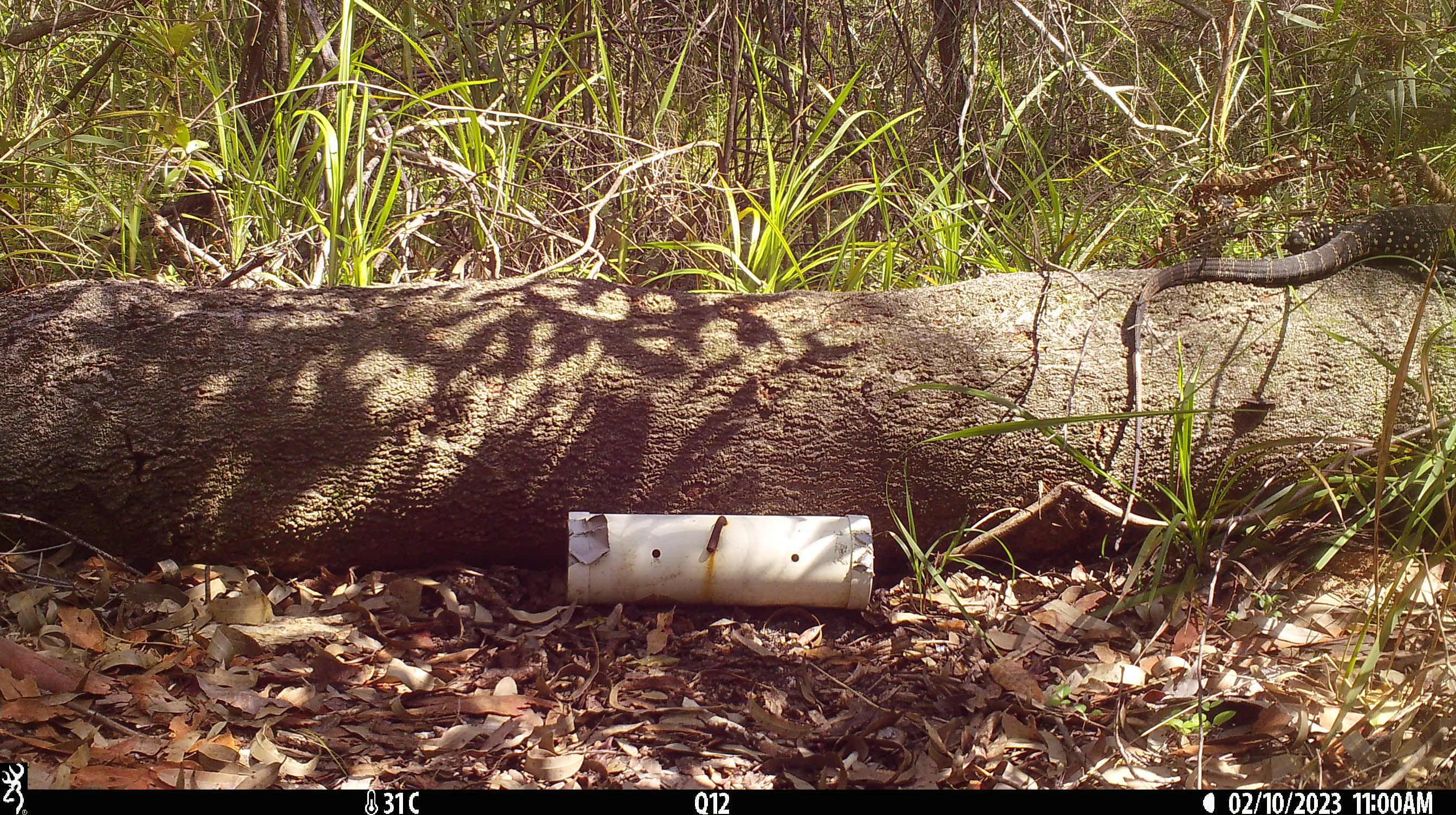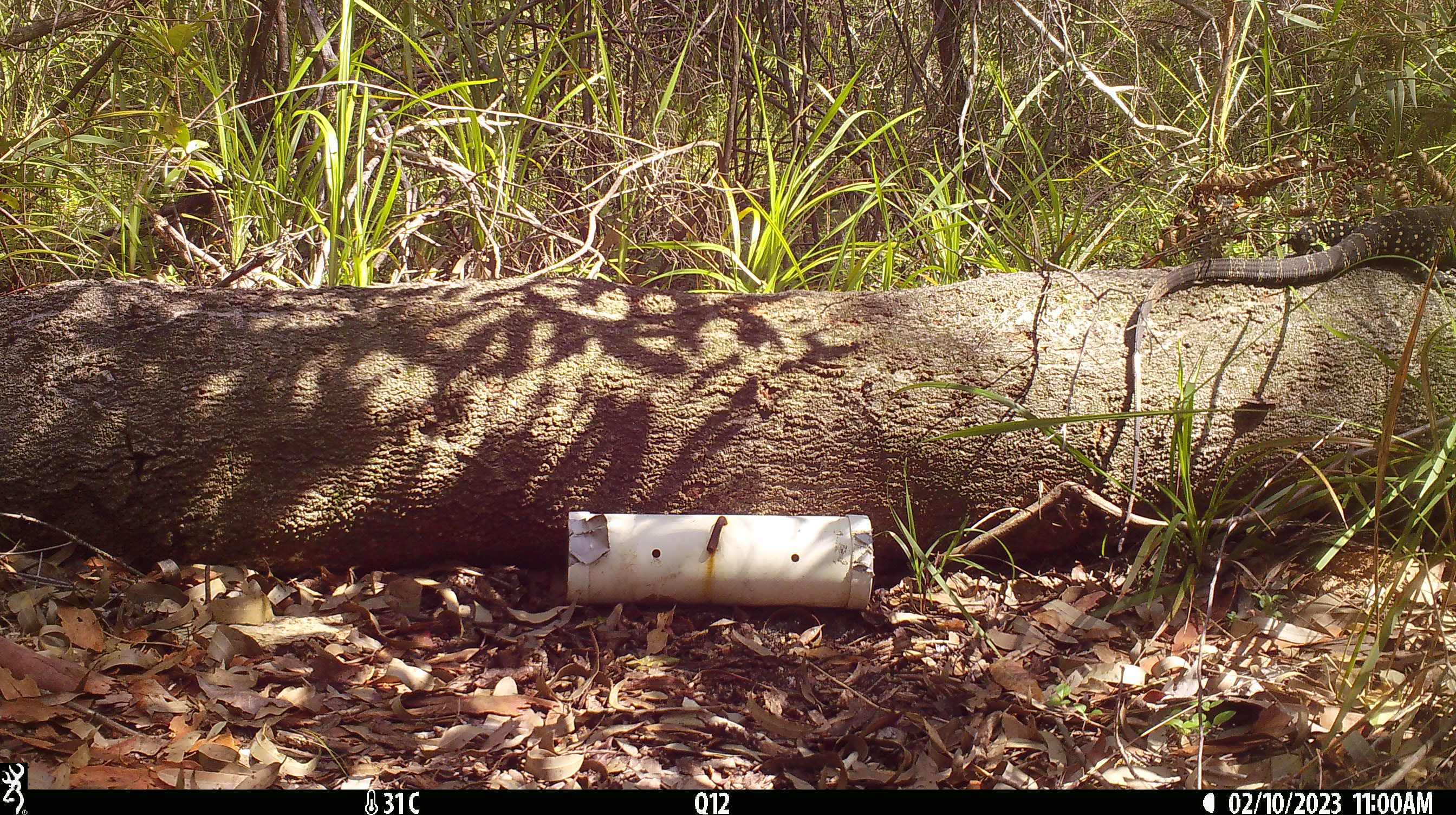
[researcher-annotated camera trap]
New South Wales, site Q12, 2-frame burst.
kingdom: Animalia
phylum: Chordata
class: Reptilia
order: Squamata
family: Varanidae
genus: Varanus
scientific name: Varanus varius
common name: lace monitor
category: goanna